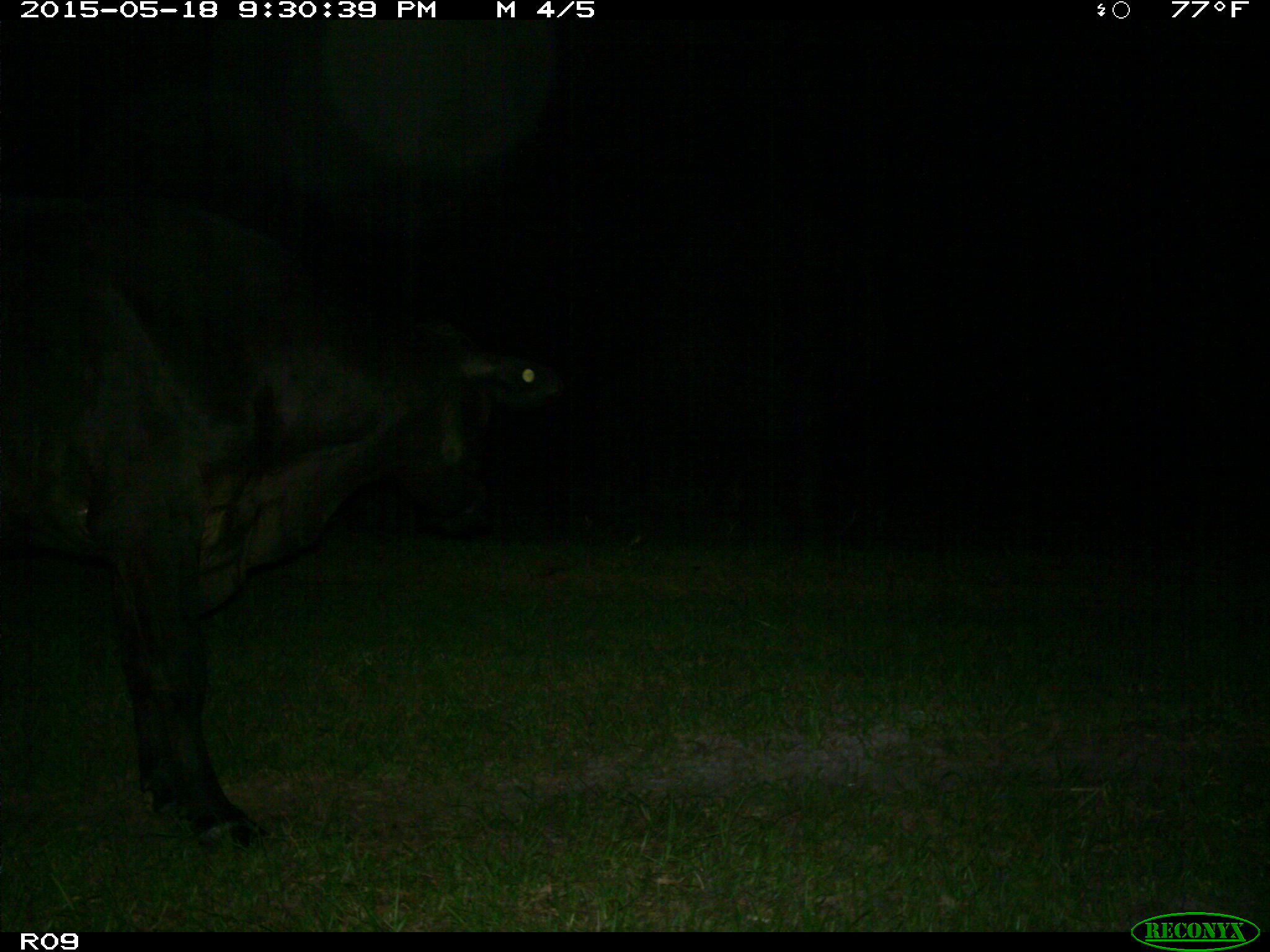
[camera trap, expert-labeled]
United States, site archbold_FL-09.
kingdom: Animalia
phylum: Chordata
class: Mammalia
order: Artiodactyla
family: Bovidae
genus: Bos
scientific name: Bos taurus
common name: domestic cow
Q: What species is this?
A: Bos taurus (domestic cow).